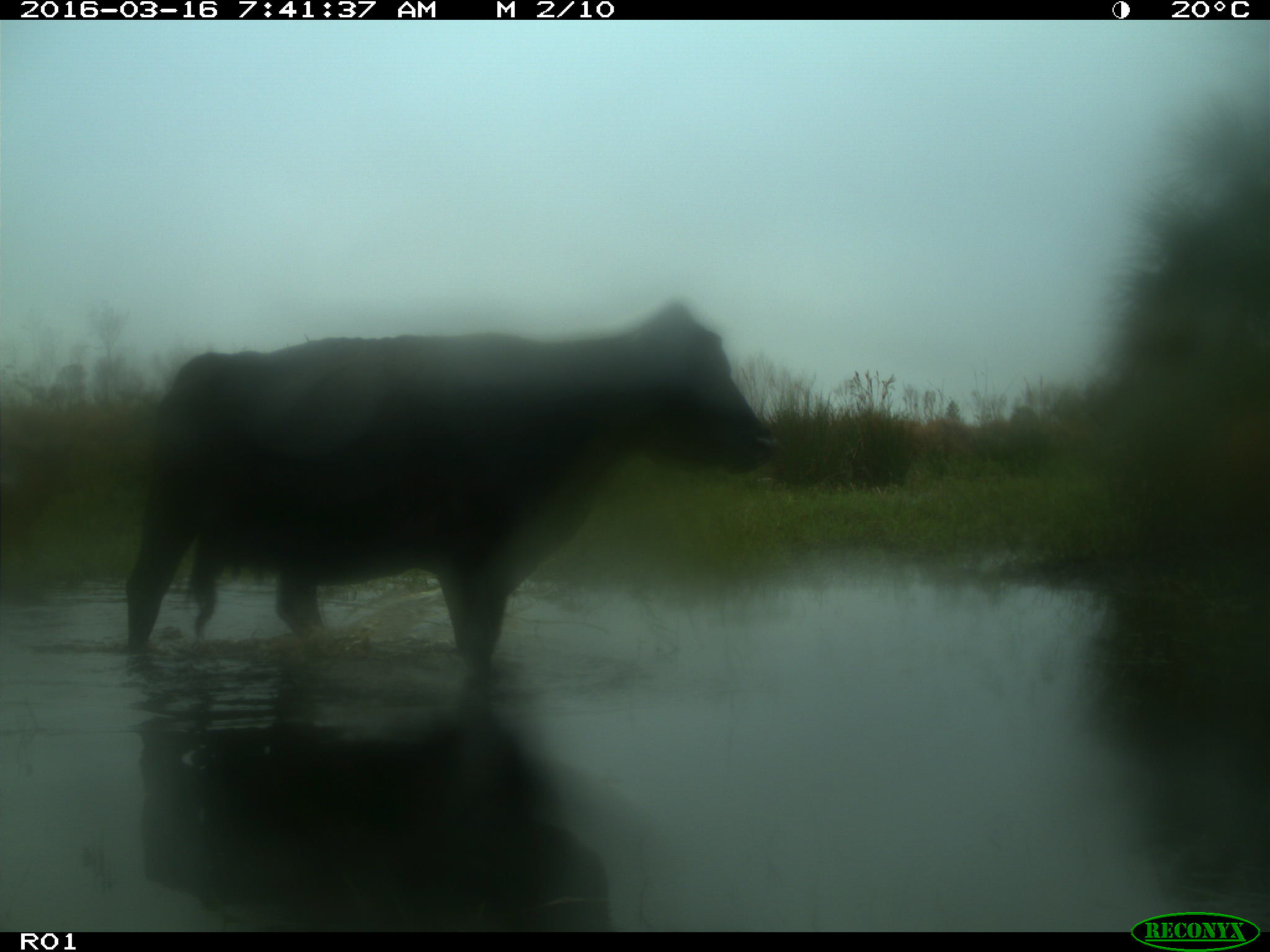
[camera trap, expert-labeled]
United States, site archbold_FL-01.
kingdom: Animalia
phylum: Chordata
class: Mammalia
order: Artiodactyla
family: Bovidae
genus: Bos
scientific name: Bos taurus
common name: domestic cow